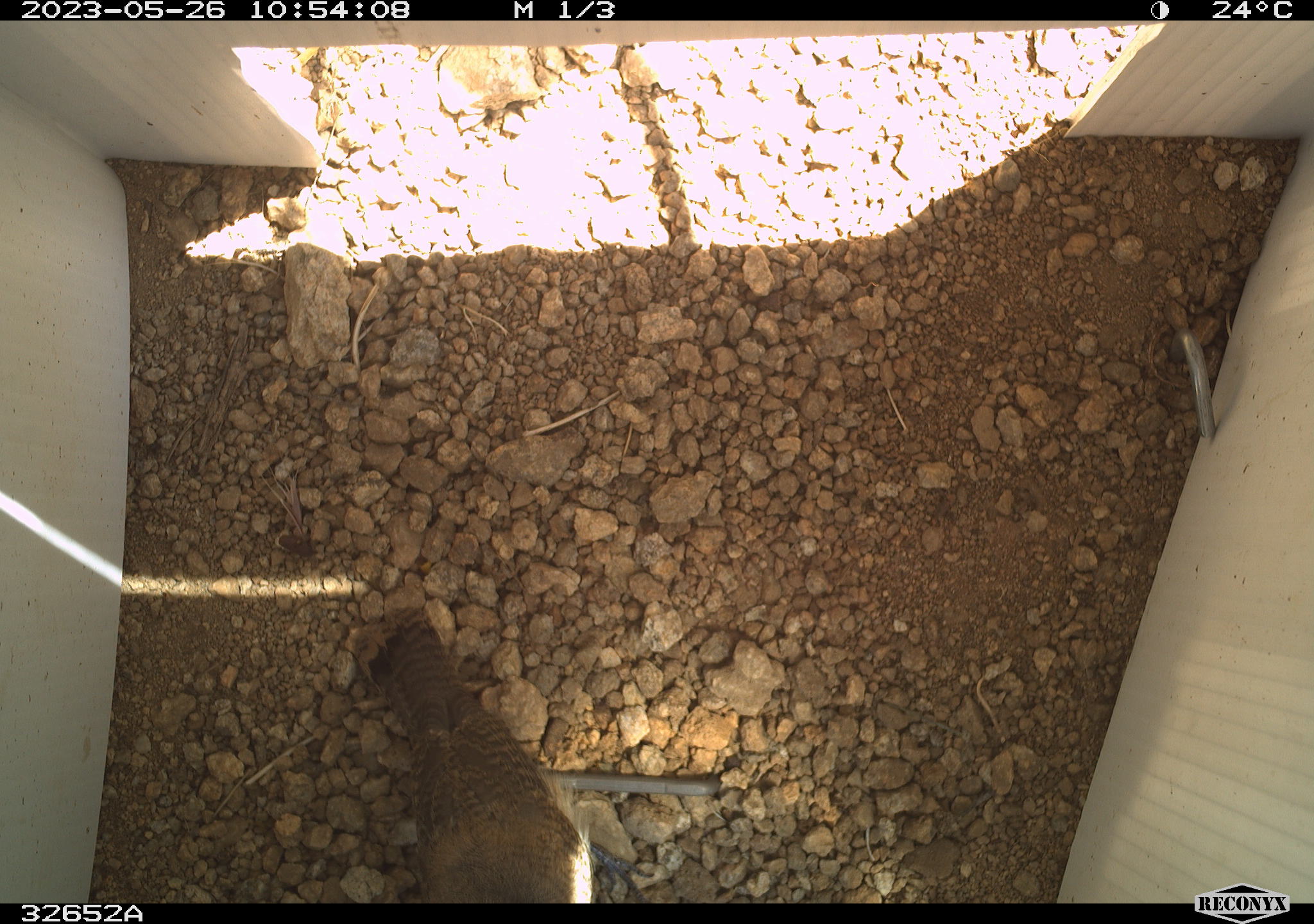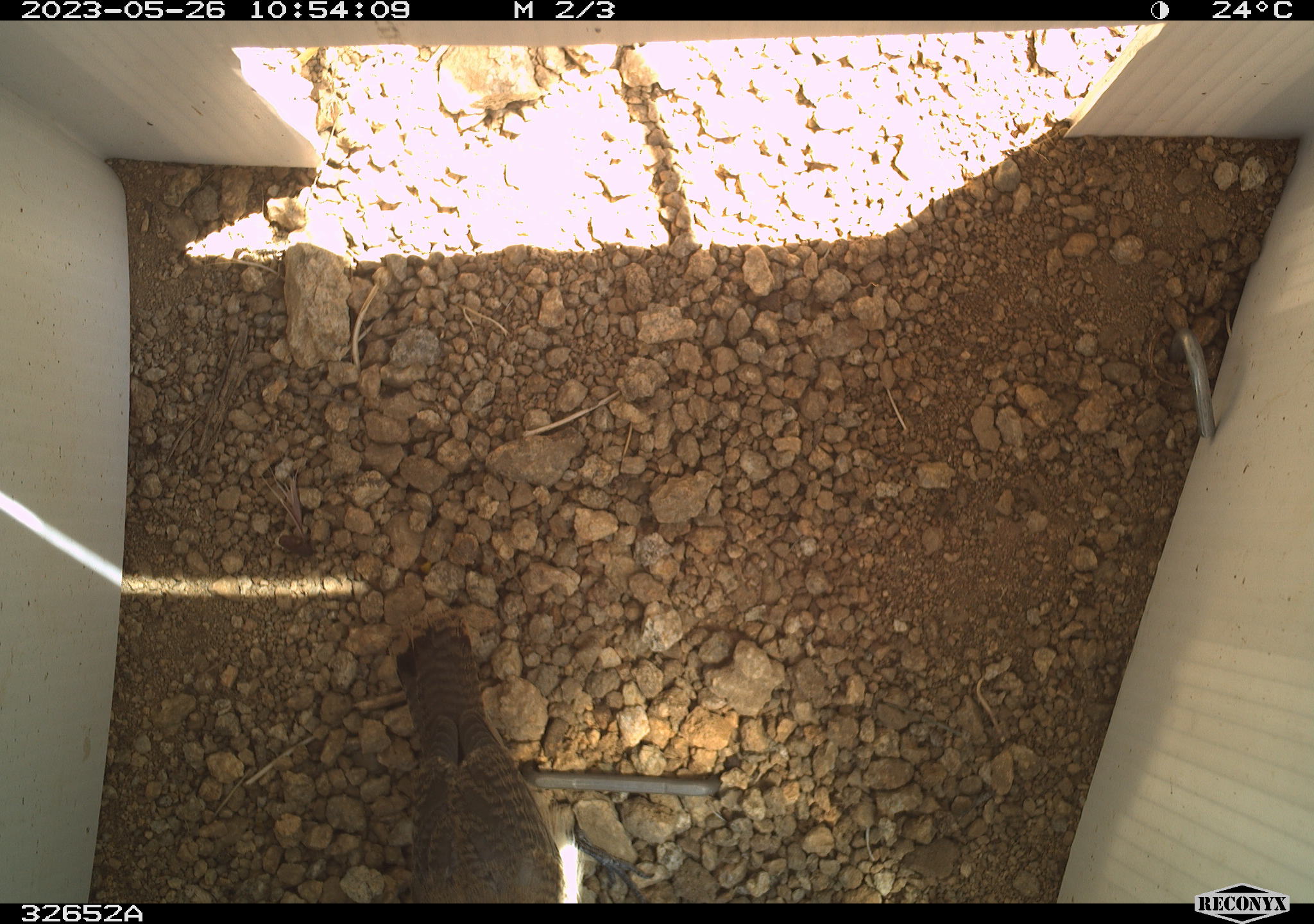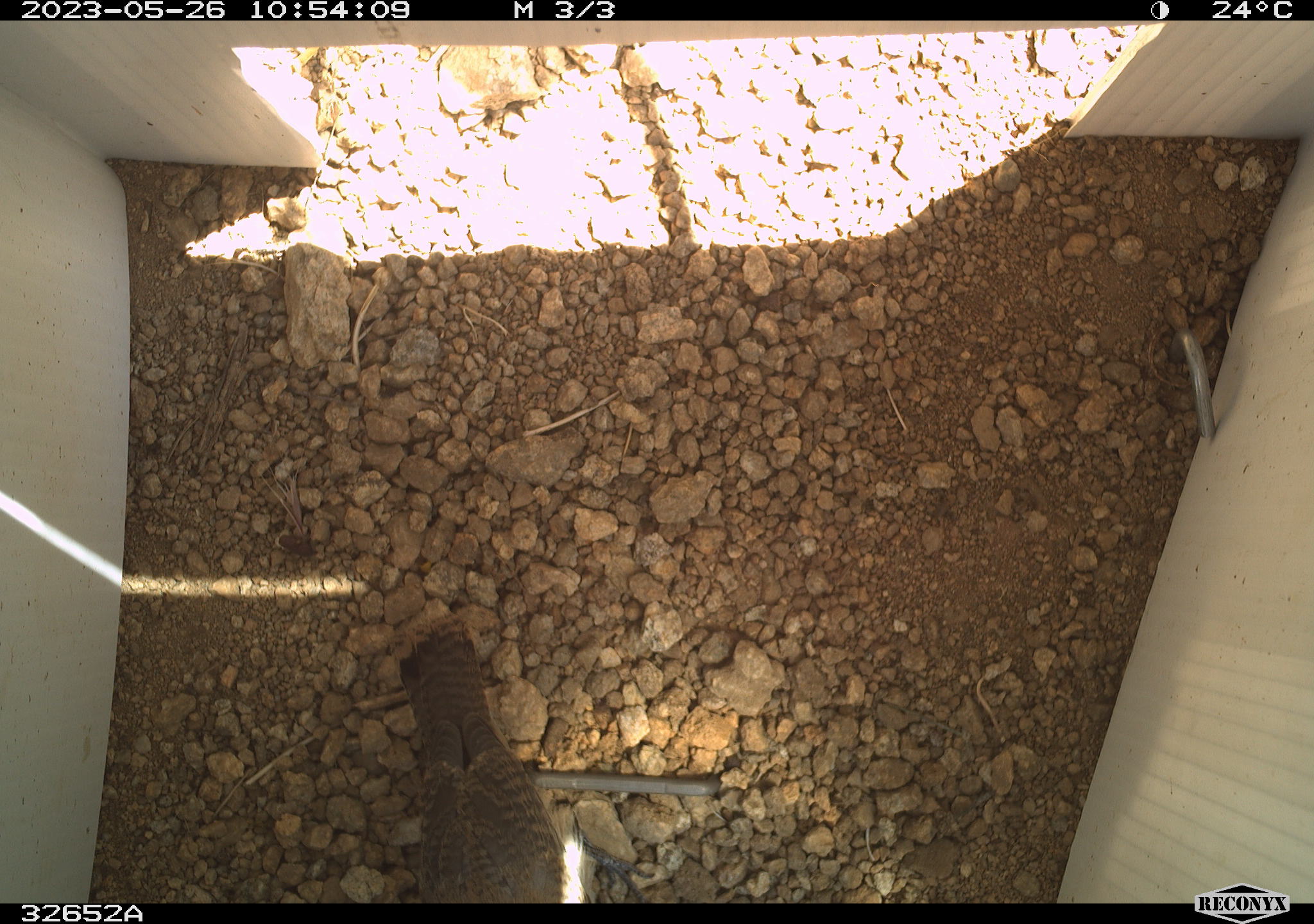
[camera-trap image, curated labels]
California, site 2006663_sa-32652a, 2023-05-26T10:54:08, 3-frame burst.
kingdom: Animalia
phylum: Chordata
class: Aves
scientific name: Aves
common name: bird